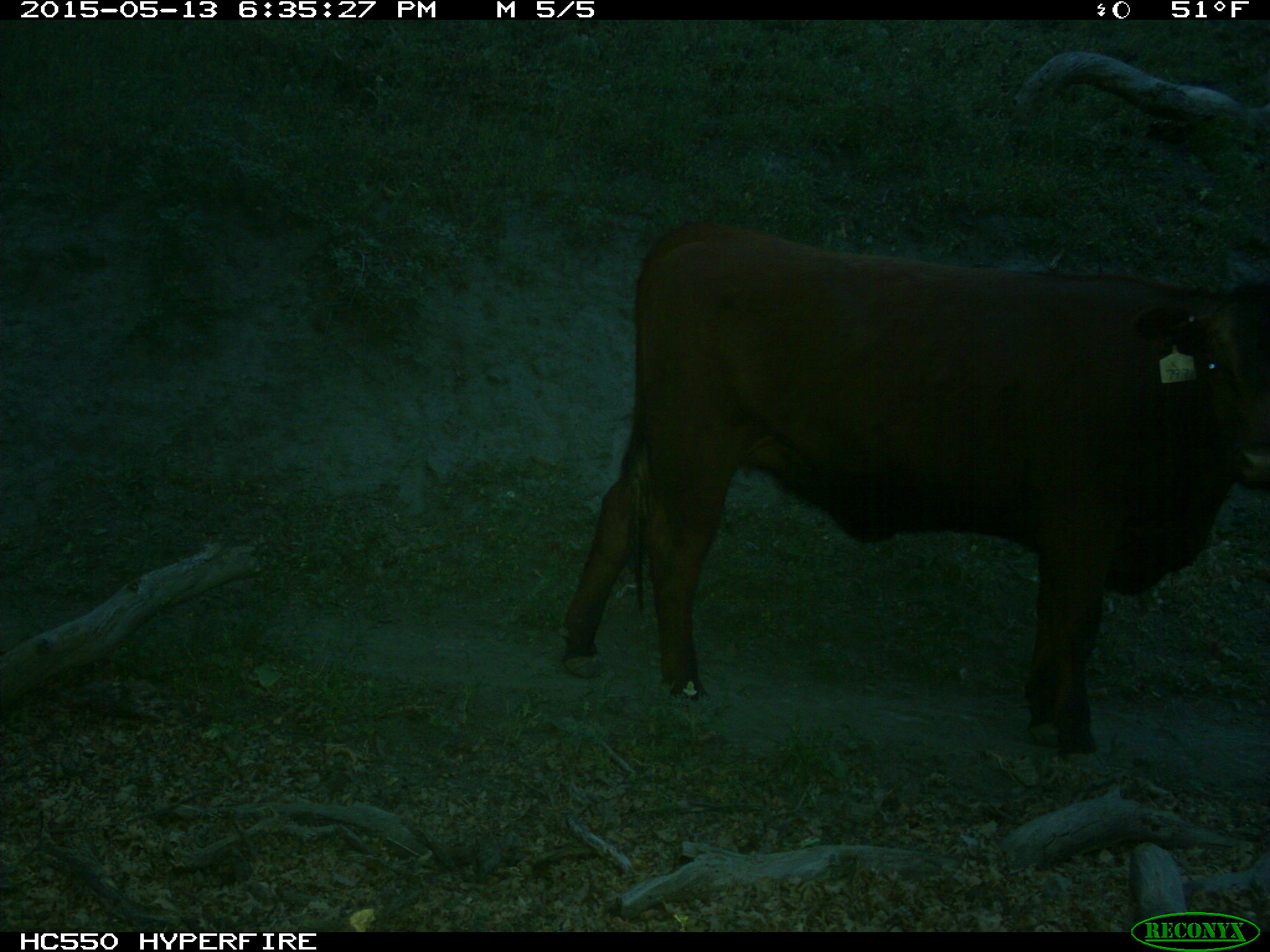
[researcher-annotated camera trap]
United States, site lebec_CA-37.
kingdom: Animalia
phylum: Chordata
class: Mammalia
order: Artiodactyla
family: Bovidae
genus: Bos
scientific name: Bos taurus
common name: domestic cow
Bos taurus (domestic cow).